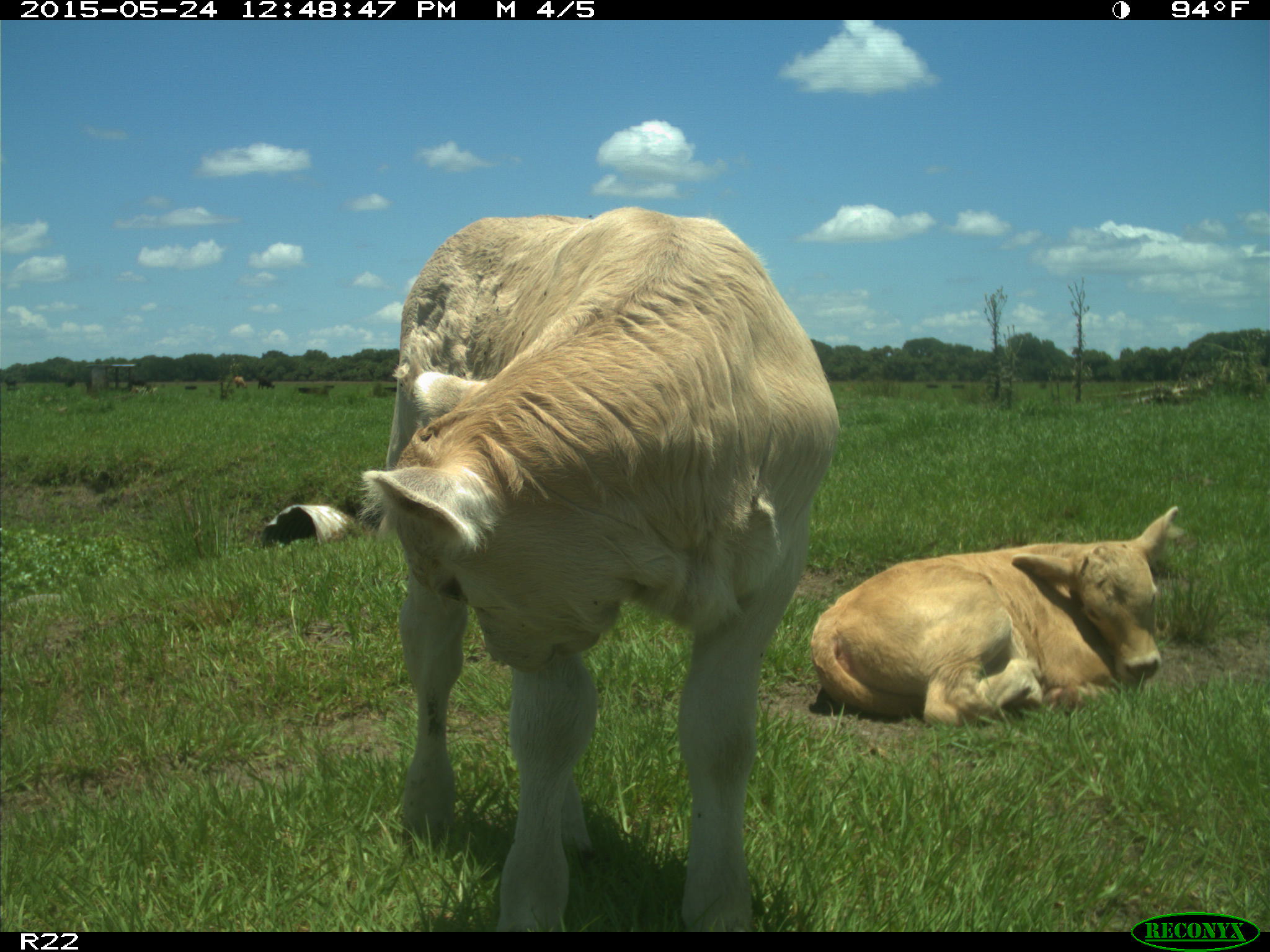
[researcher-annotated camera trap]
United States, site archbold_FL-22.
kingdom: Animalia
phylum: Chordata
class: Mammalia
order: Artiodactyla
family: Bovidae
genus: Bos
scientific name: Bos taurus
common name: domestic cow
Bos taurus (domestic cow).